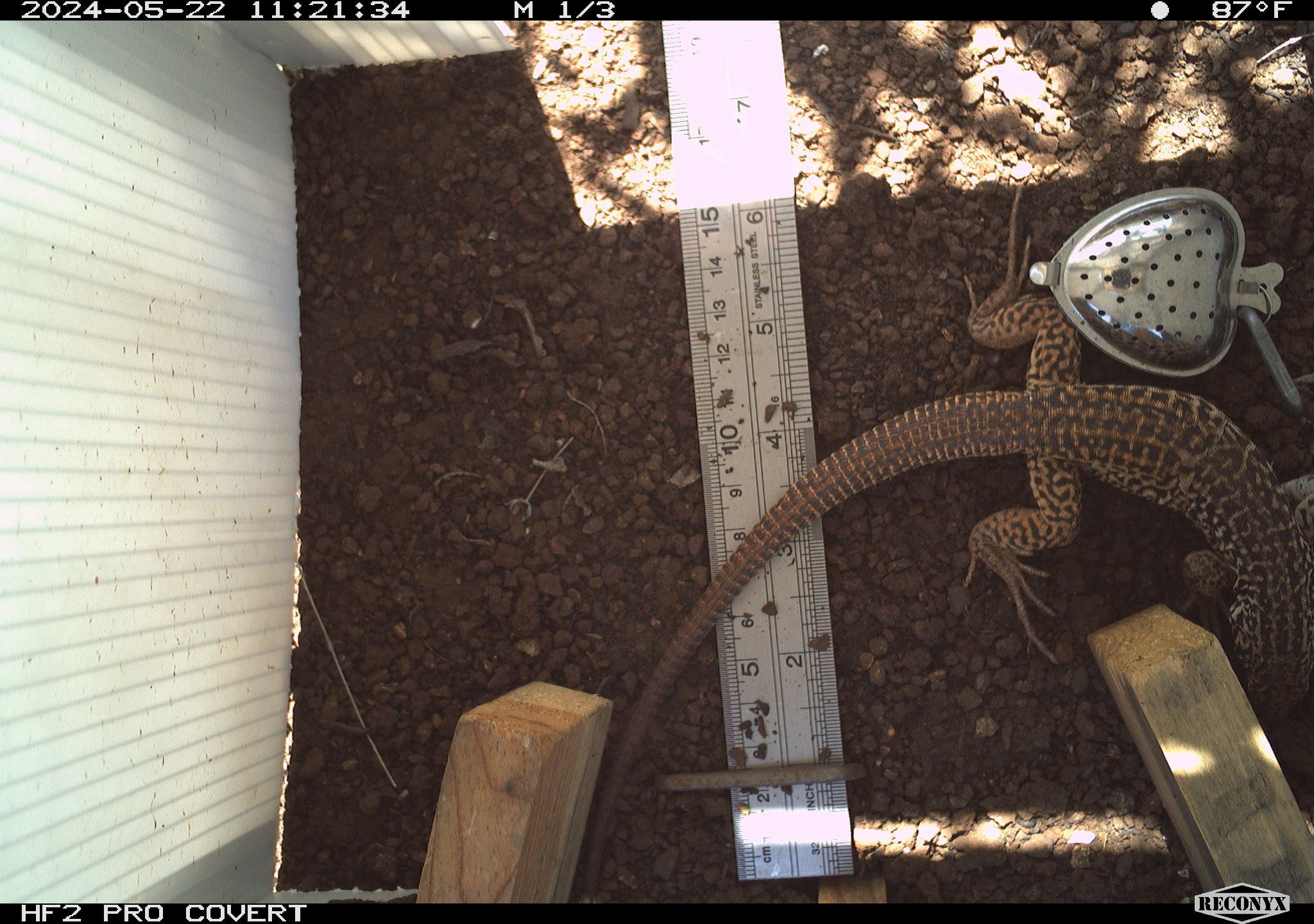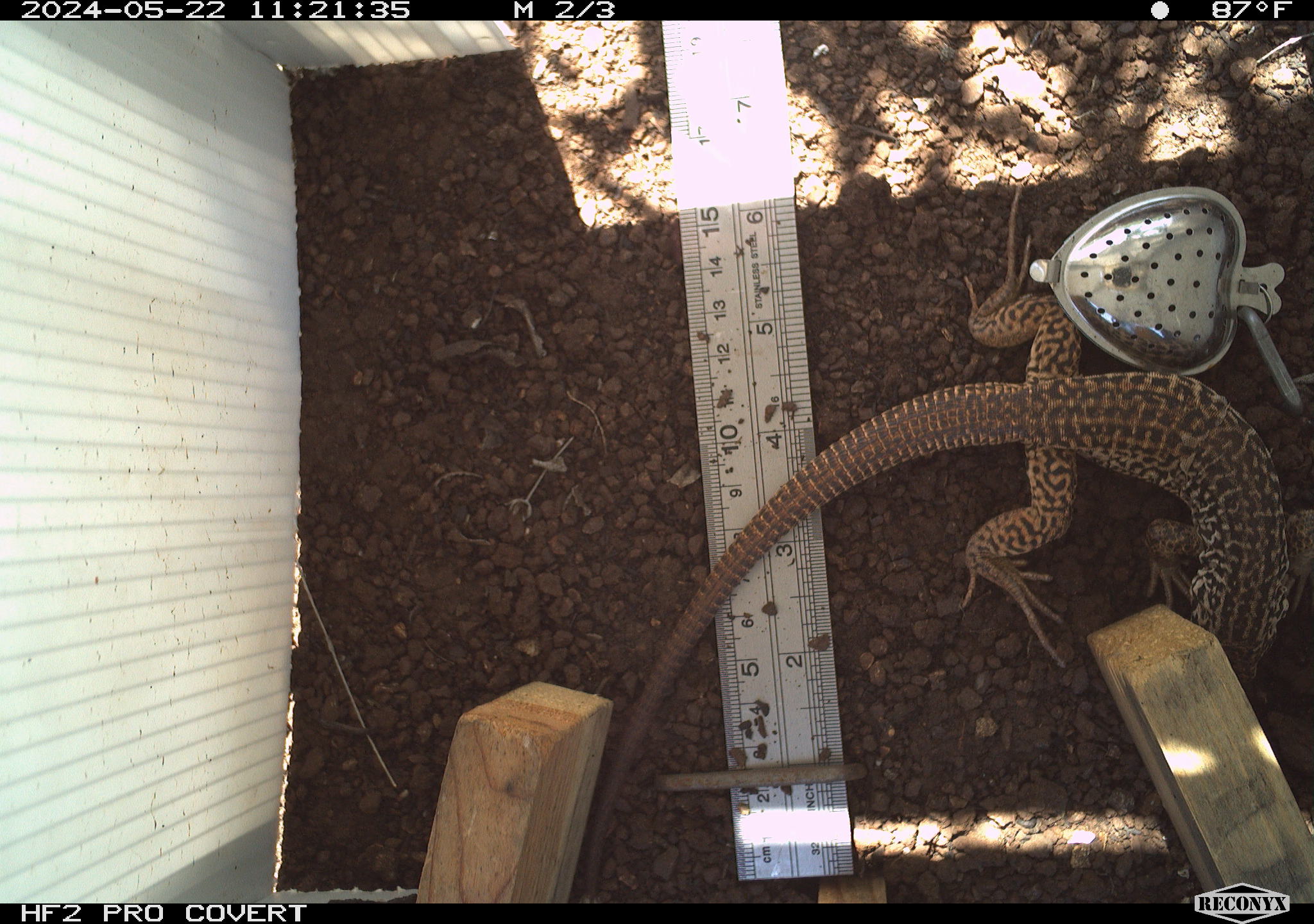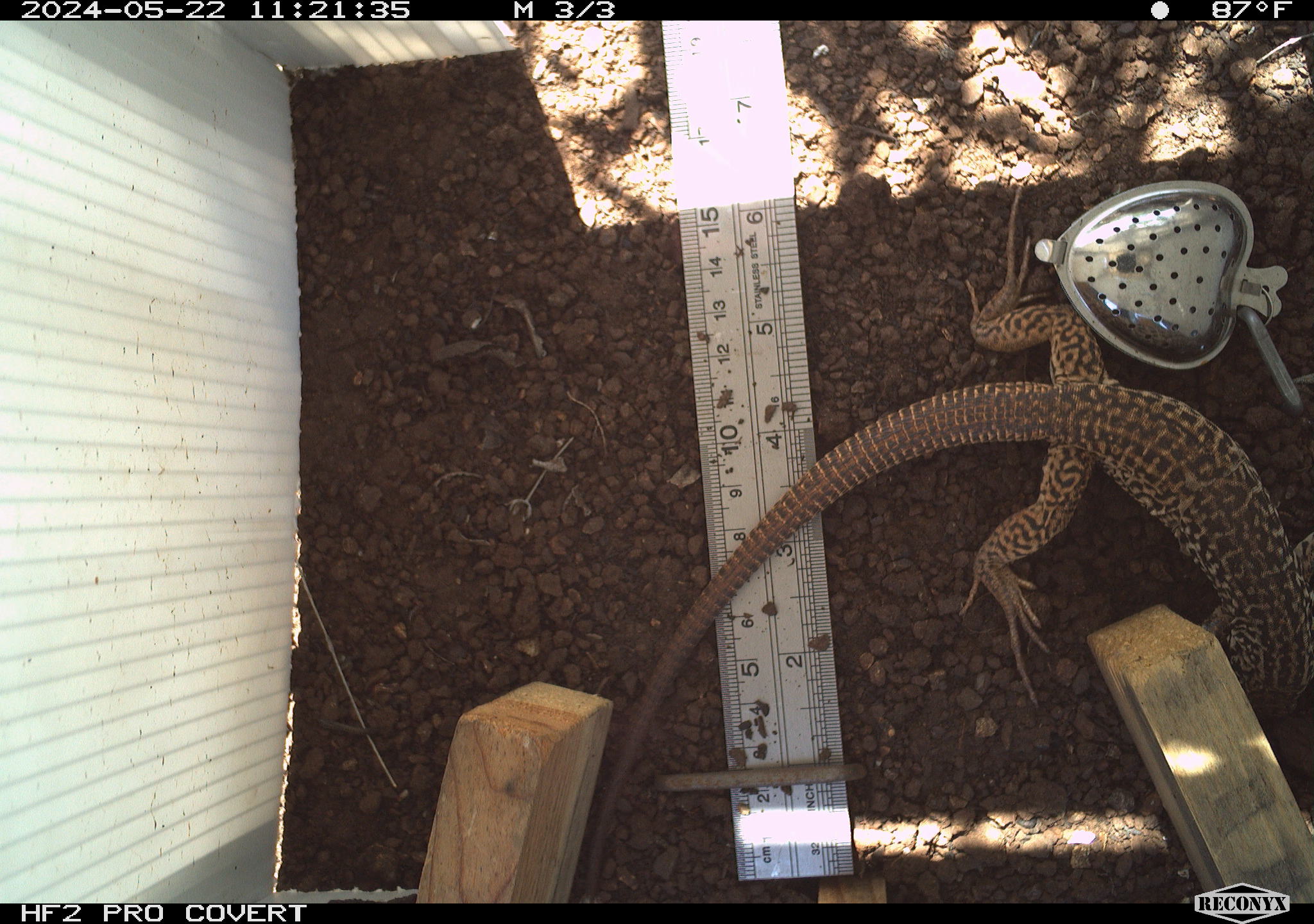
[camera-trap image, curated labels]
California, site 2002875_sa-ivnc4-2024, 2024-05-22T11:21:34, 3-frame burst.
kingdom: Animalia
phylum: Chordata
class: Reptilia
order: Squamata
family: Teiidae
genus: Aspidoscelis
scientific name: Aspidoscelis tigris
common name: western whiptail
Western whiptail (Aspidoscelis tigris).